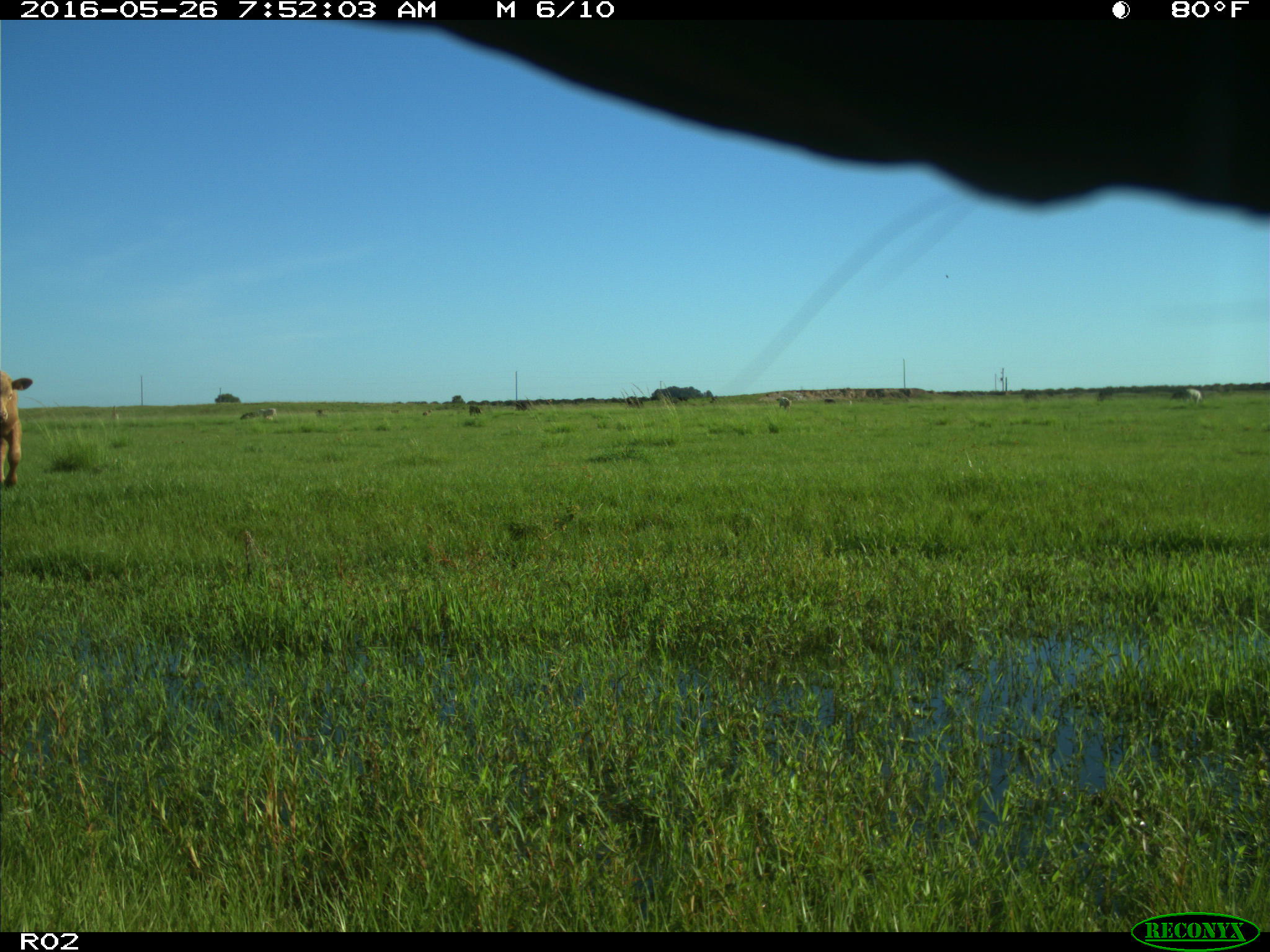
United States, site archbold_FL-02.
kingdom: Animalia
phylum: Chordata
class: Mammalia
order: Artiodactyla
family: Bovidae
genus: Bos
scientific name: Bos taurus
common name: domestic cow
Bos taurus (domestic cow).